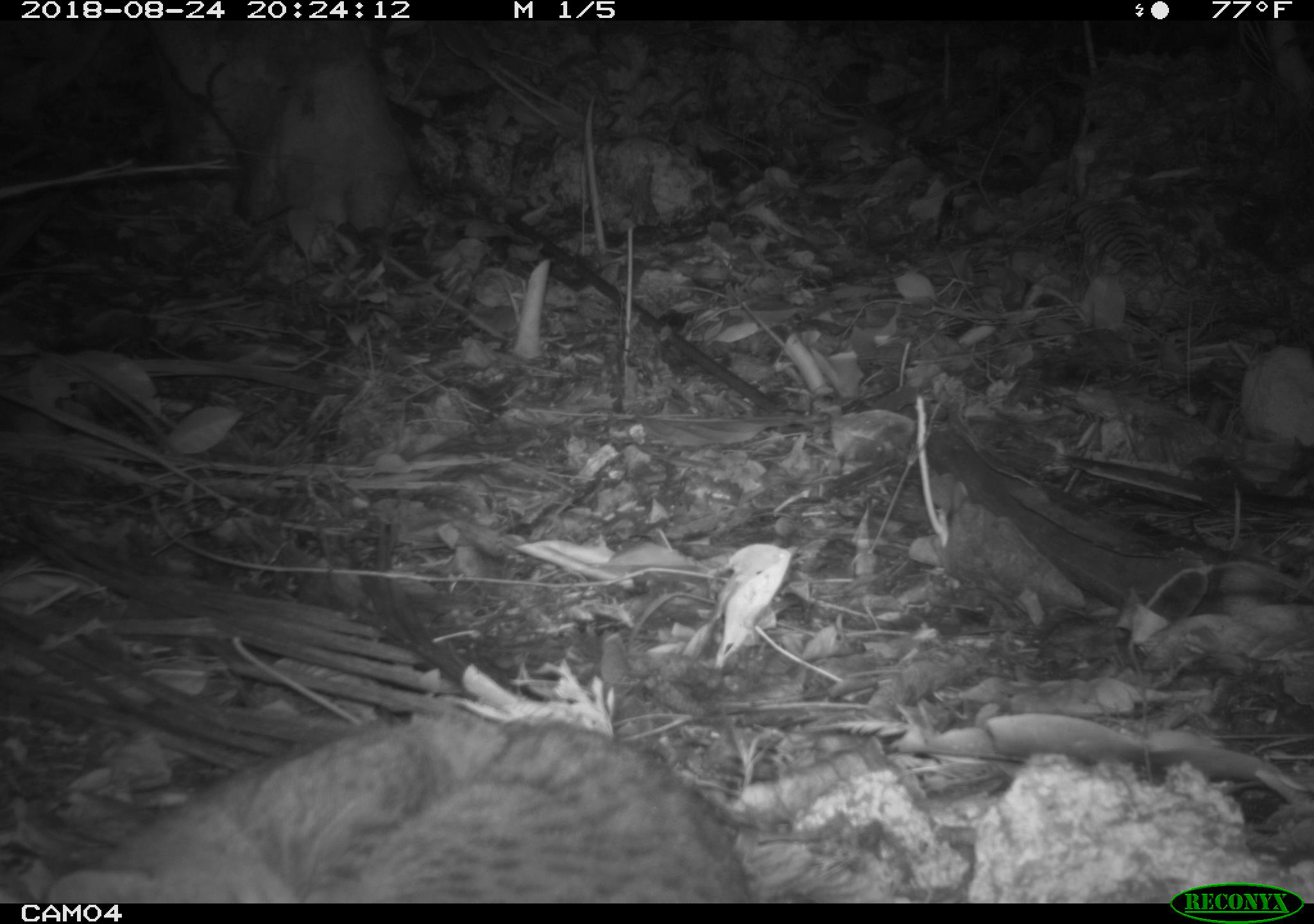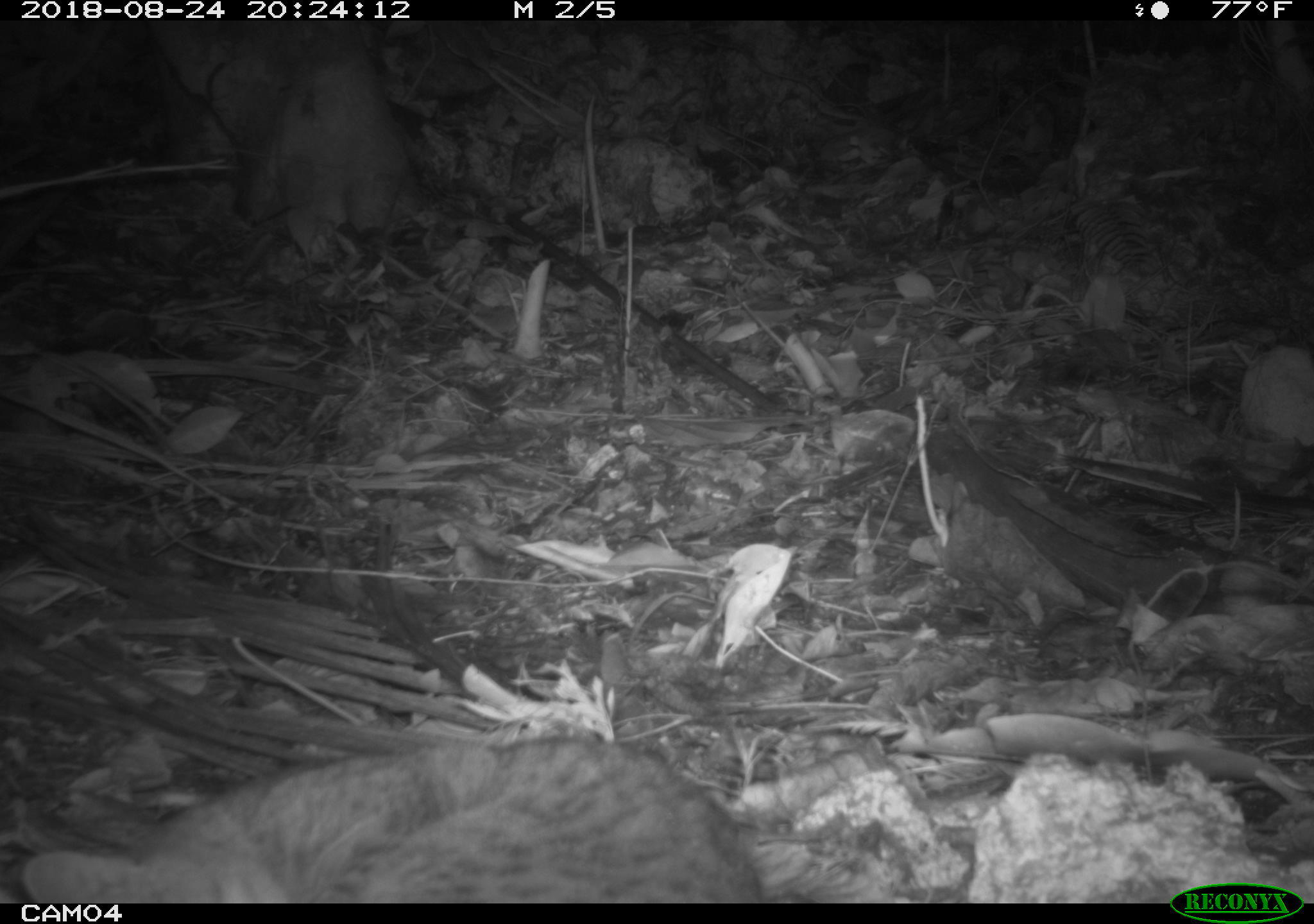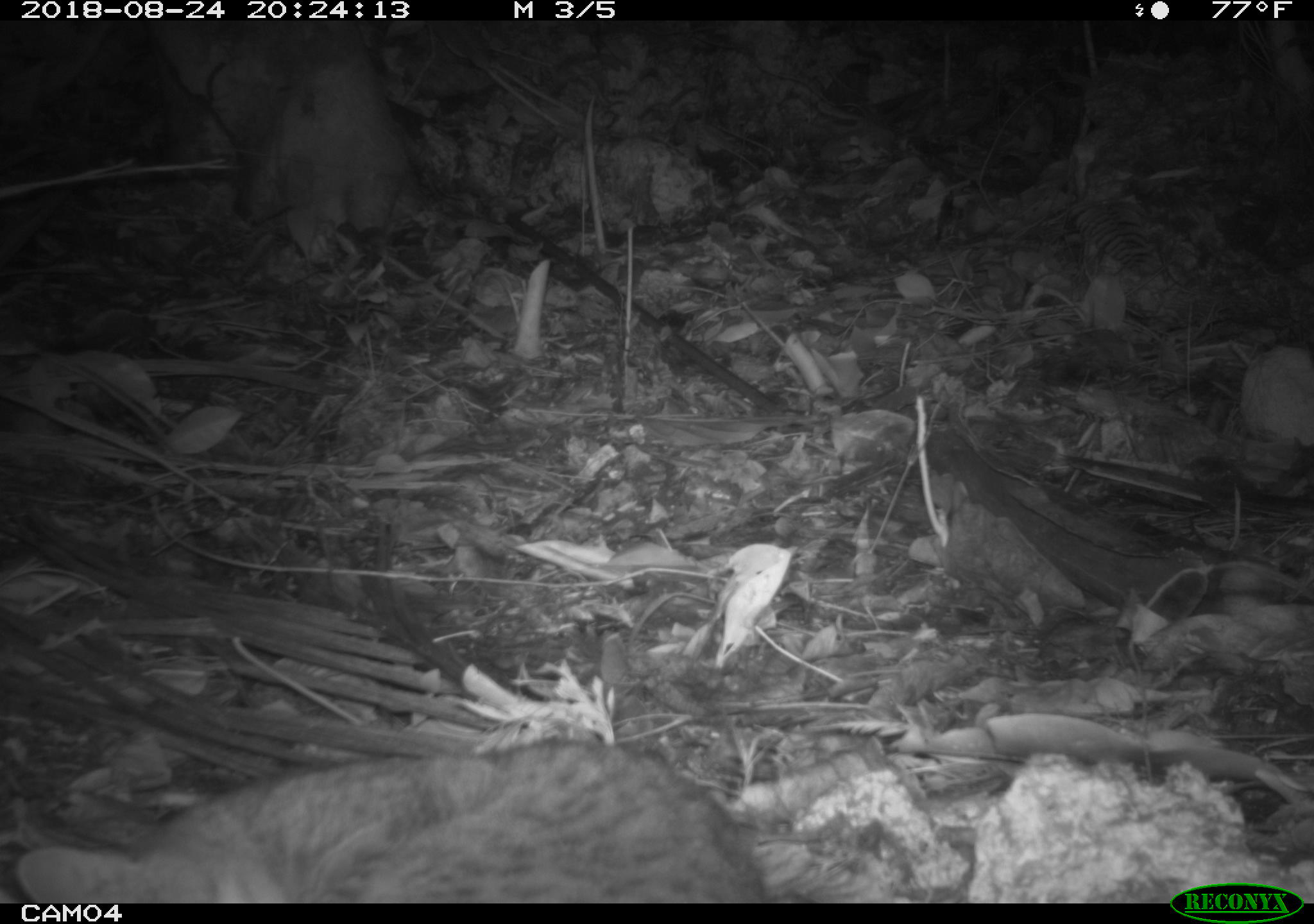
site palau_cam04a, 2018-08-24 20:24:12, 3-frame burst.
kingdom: Animalia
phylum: Chordata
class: Mammalia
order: Carnivora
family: Felidae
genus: Felis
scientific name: Felis catus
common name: cat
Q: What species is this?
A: Cat (Felis catus).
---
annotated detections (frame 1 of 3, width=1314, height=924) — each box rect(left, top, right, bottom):
cat: rect(34, 711, 764, 898)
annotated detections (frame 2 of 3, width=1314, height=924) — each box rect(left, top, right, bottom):
cat: rect(9, 731, 776, 899)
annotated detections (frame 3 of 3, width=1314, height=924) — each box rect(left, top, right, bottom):
cat: rect(10, 737, 782, 900)